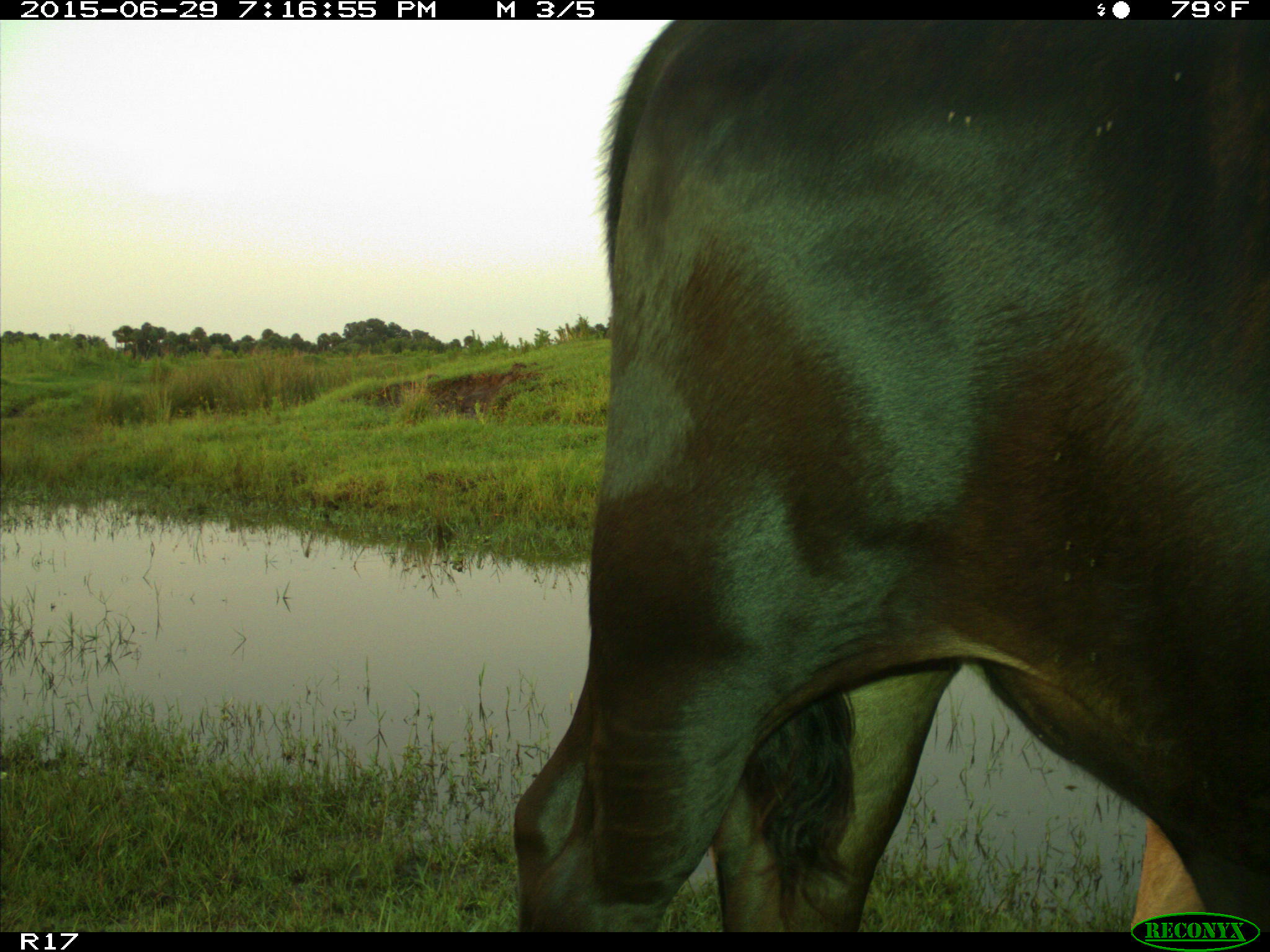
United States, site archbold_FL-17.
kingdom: Animalia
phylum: Chordata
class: Mammalia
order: Artiodactyla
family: Bovidae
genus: Bos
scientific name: Bos taurus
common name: domestic cow